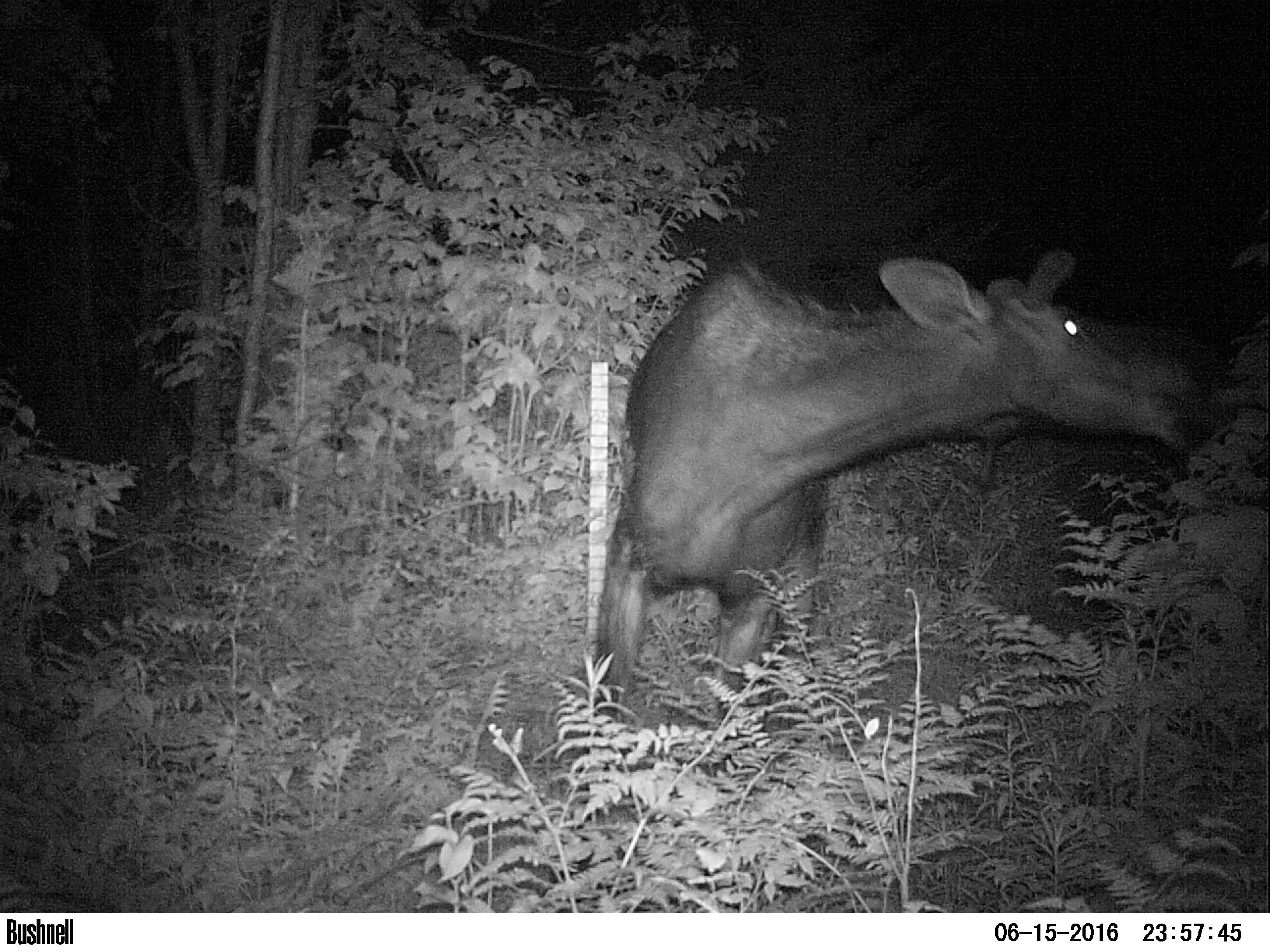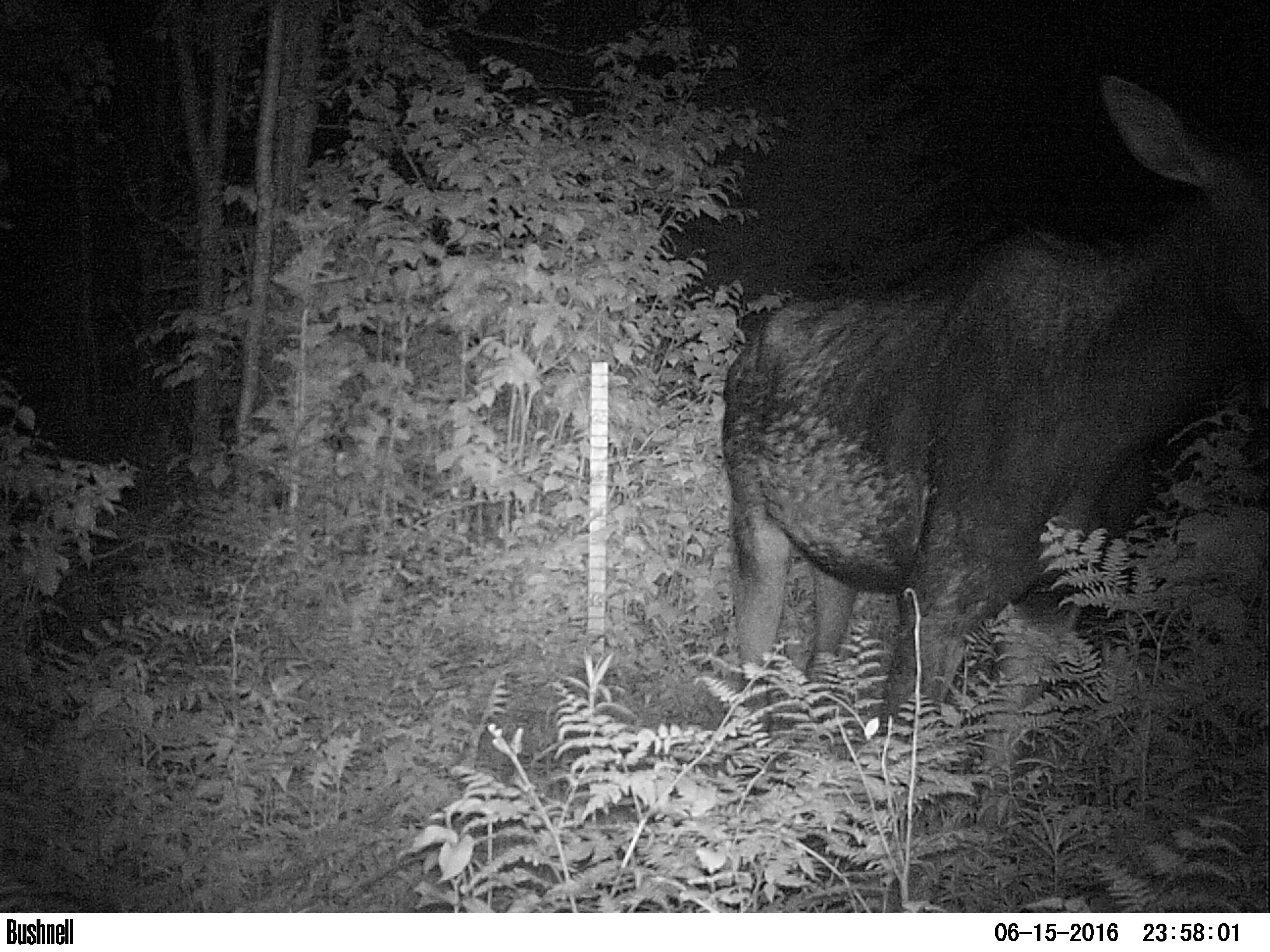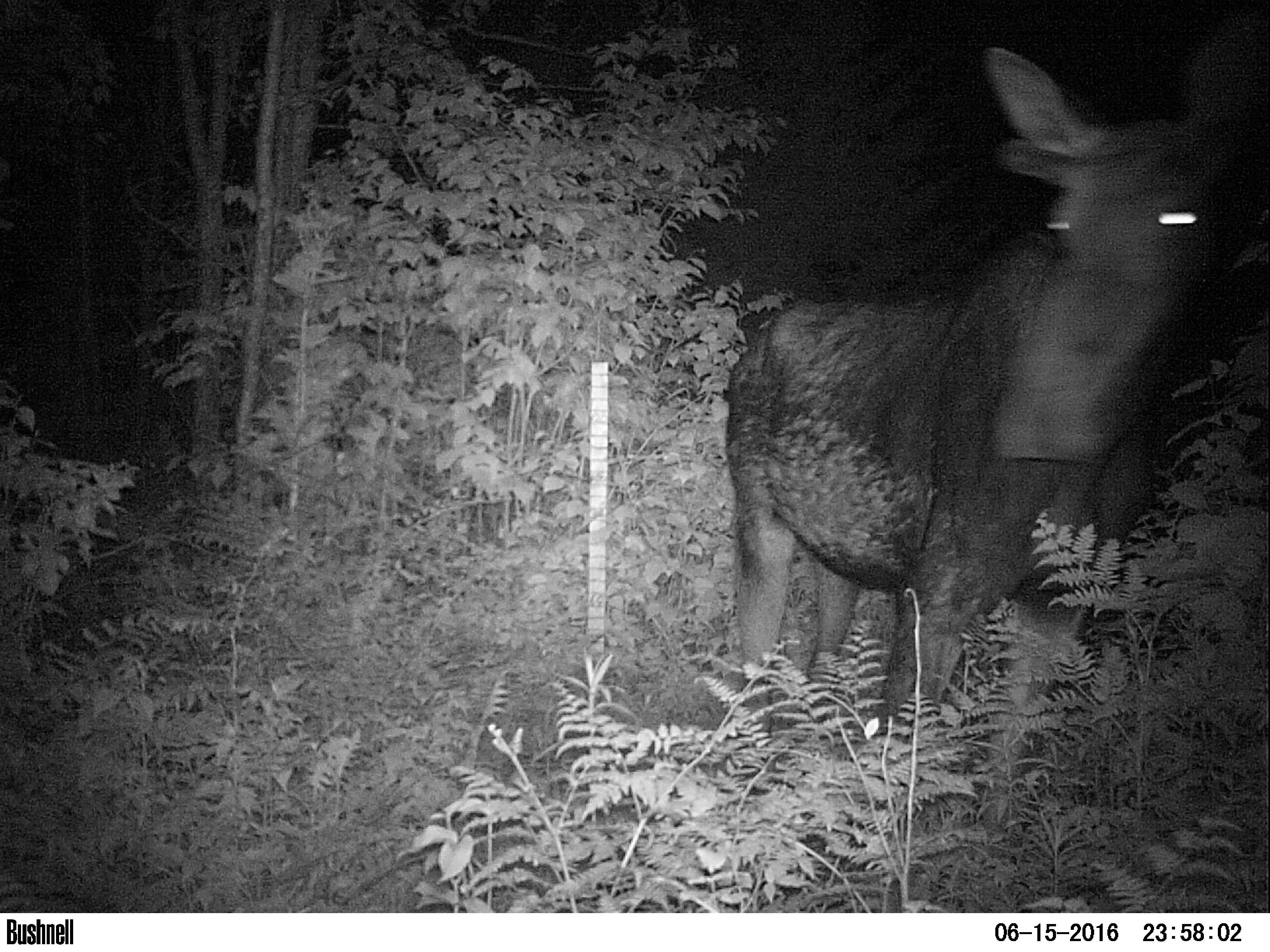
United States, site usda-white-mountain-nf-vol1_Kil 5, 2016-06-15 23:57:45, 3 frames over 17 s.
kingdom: Animalia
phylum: Chordata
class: Mammalia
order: Artiodactyla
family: Cervidae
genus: Alces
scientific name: Alces alces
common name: moose